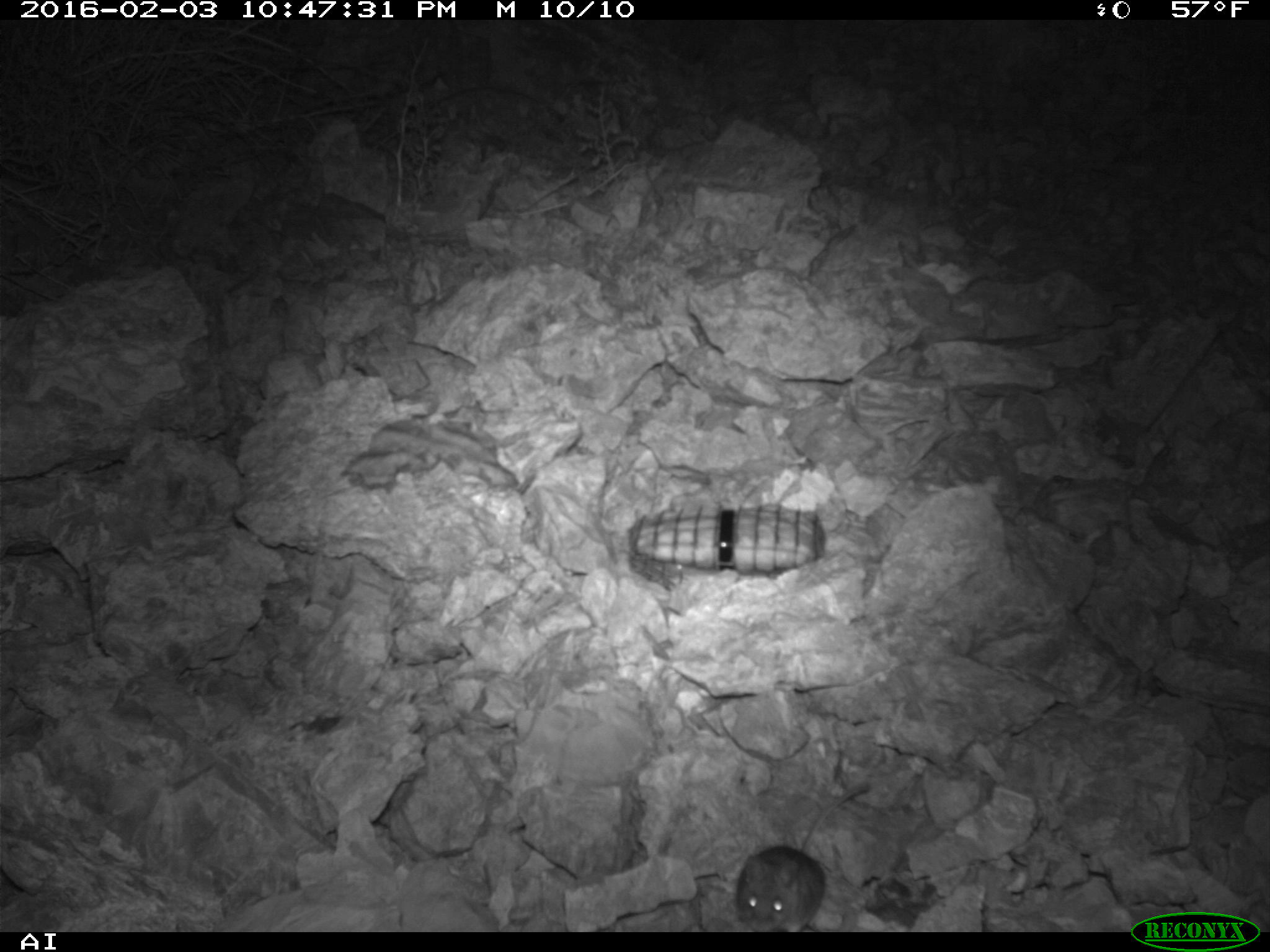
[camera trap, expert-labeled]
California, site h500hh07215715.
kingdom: Animalia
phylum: Chordata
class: Mammalia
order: Rodentia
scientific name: Rodentia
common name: rodent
Rodent (Rodentia).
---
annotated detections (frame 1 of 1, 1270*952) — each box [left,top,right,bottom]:
rodent: [734,785,869,932]